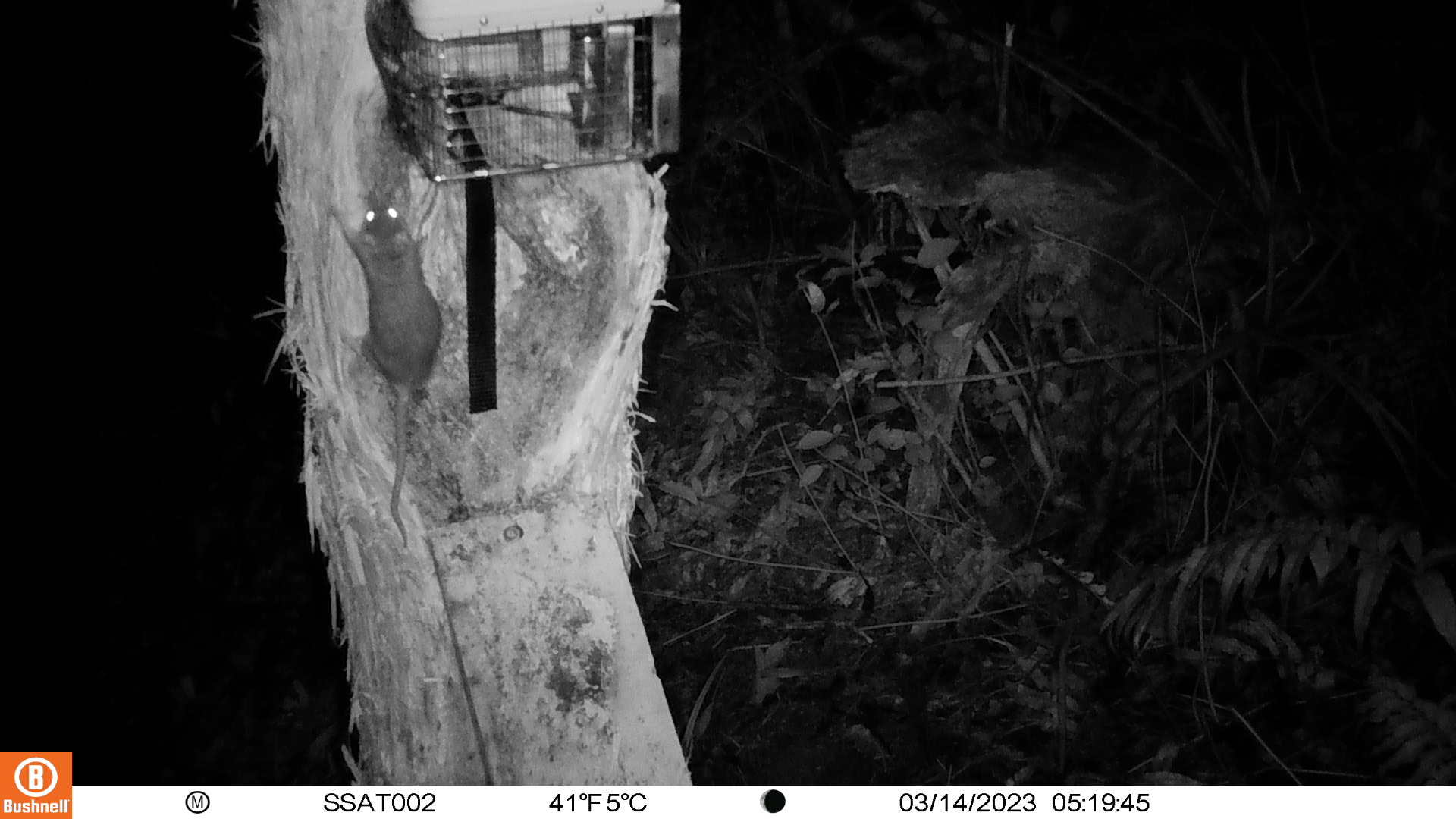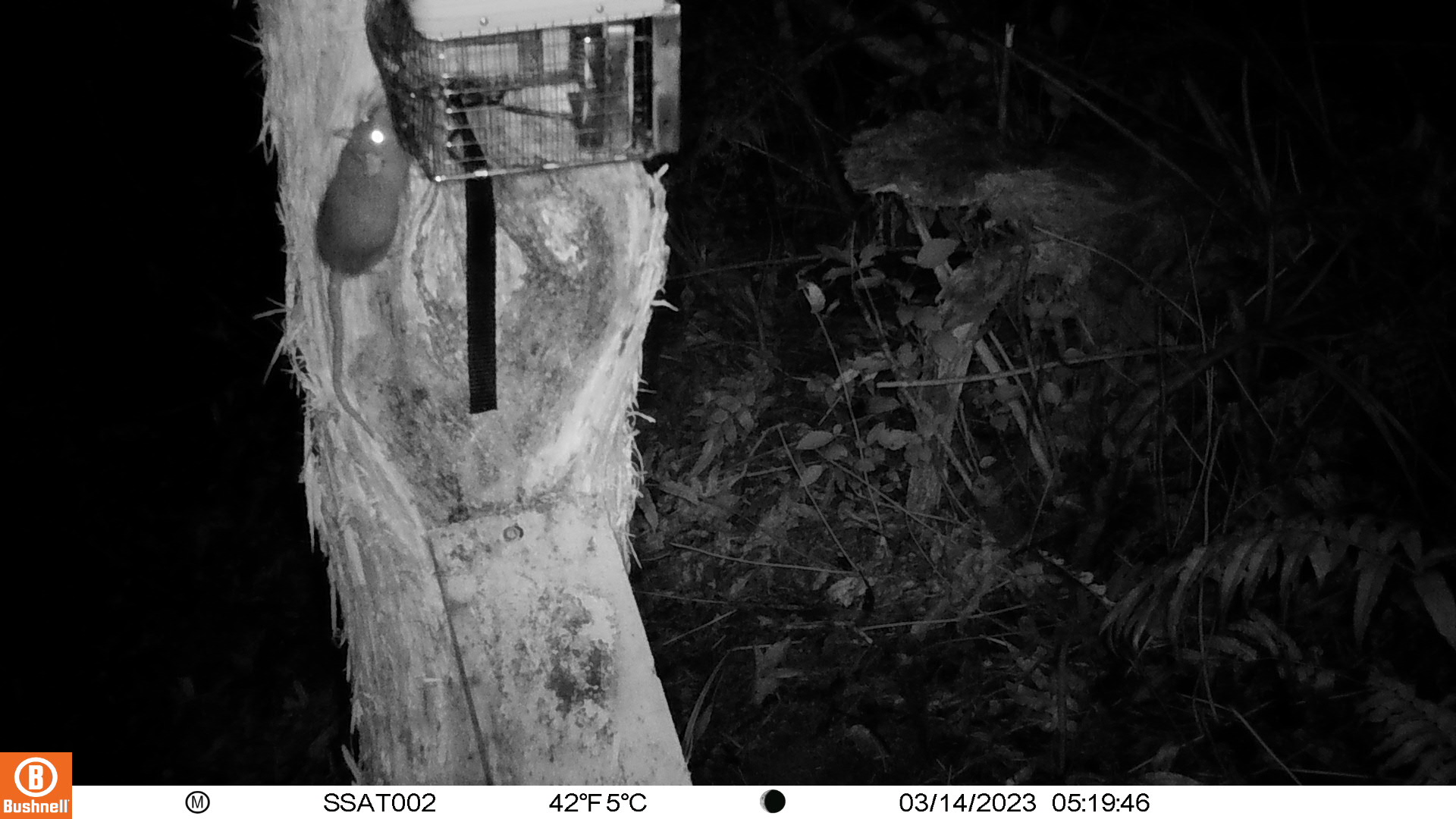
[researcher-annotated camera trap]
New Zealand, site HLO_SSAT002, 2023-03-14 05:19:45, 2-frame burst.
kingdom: Animalia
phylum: Chordata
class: Mammalia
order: Rodentia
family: Muridae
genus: Rattus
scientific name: Rattus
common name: rat